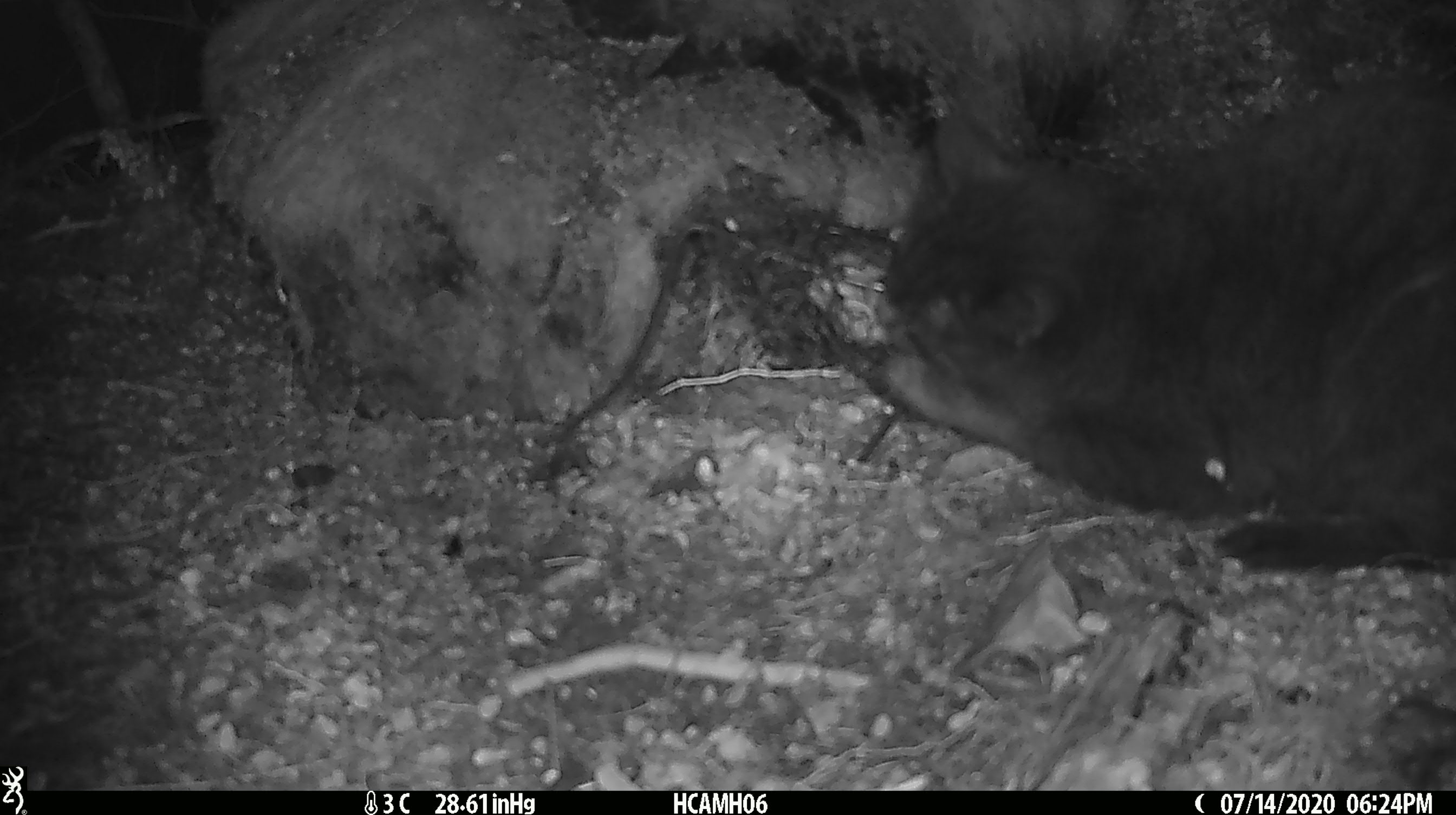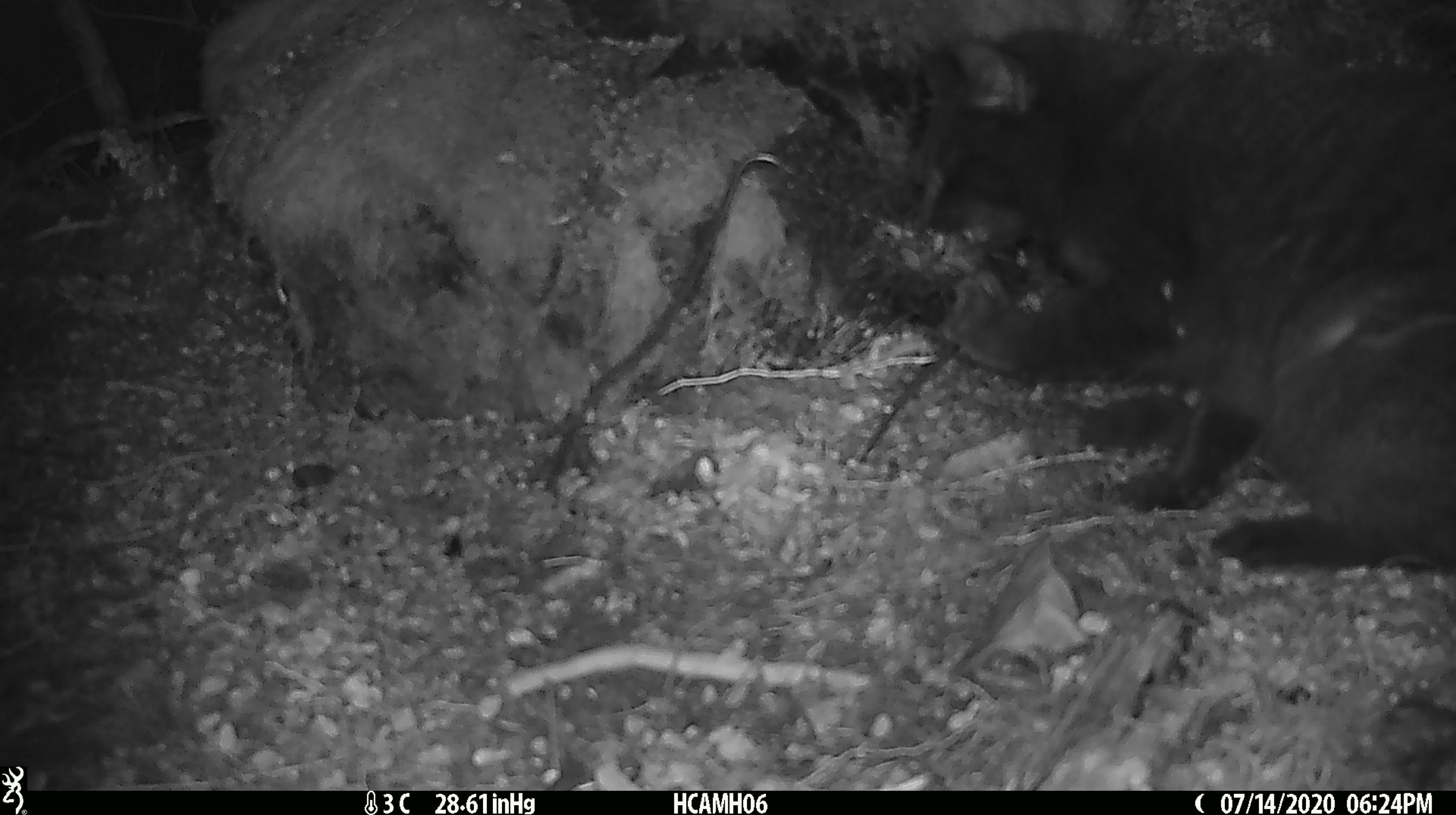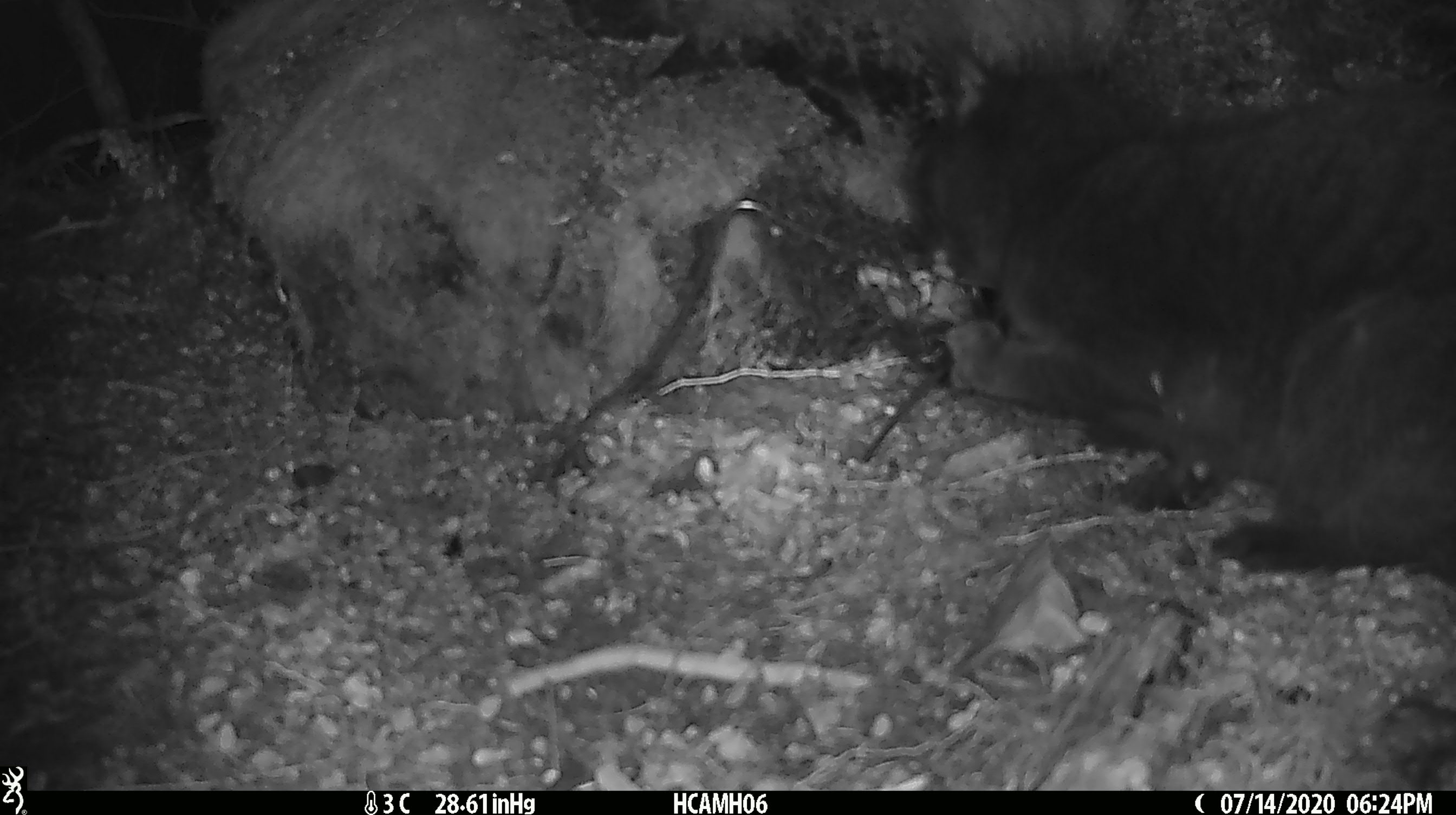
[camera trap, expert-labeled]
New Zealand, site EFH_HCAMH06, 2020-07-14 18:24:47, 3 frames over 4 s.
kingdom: Animalia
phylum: Chordata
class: Mammalia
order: Carnivora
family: Felidae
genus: Felis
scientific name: Felis catus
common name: domestic cat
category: cat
Cat (domestic cat) (Felis catus).